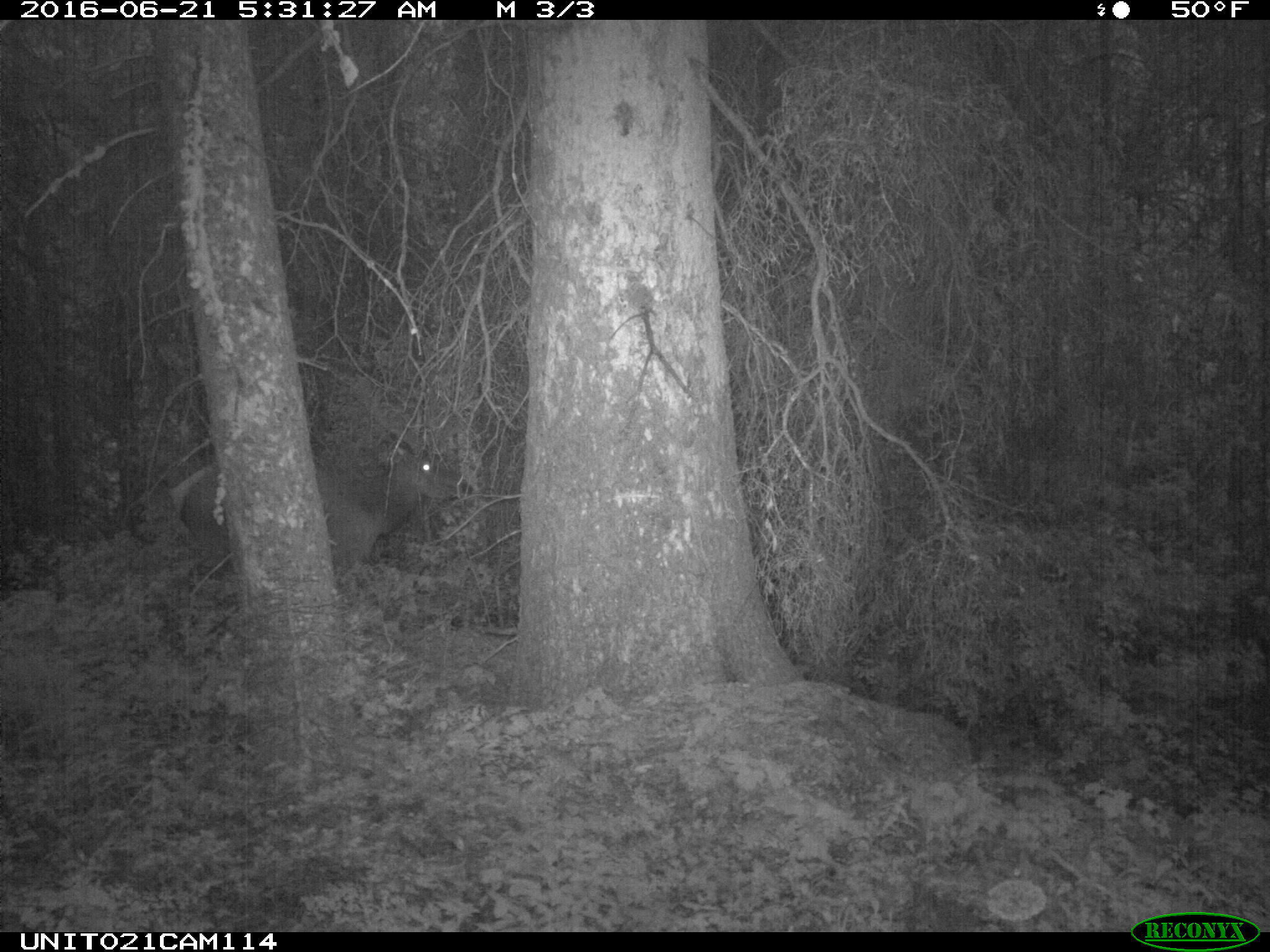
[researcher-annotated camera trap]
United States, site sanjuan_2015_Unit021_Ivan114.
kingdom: Animalia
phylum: Chordata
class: Mammalia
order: Artiodactyla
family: Cervidae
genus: Cervus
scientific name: Cervus elaphus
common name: red deer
Cervus elaphus (red deer).